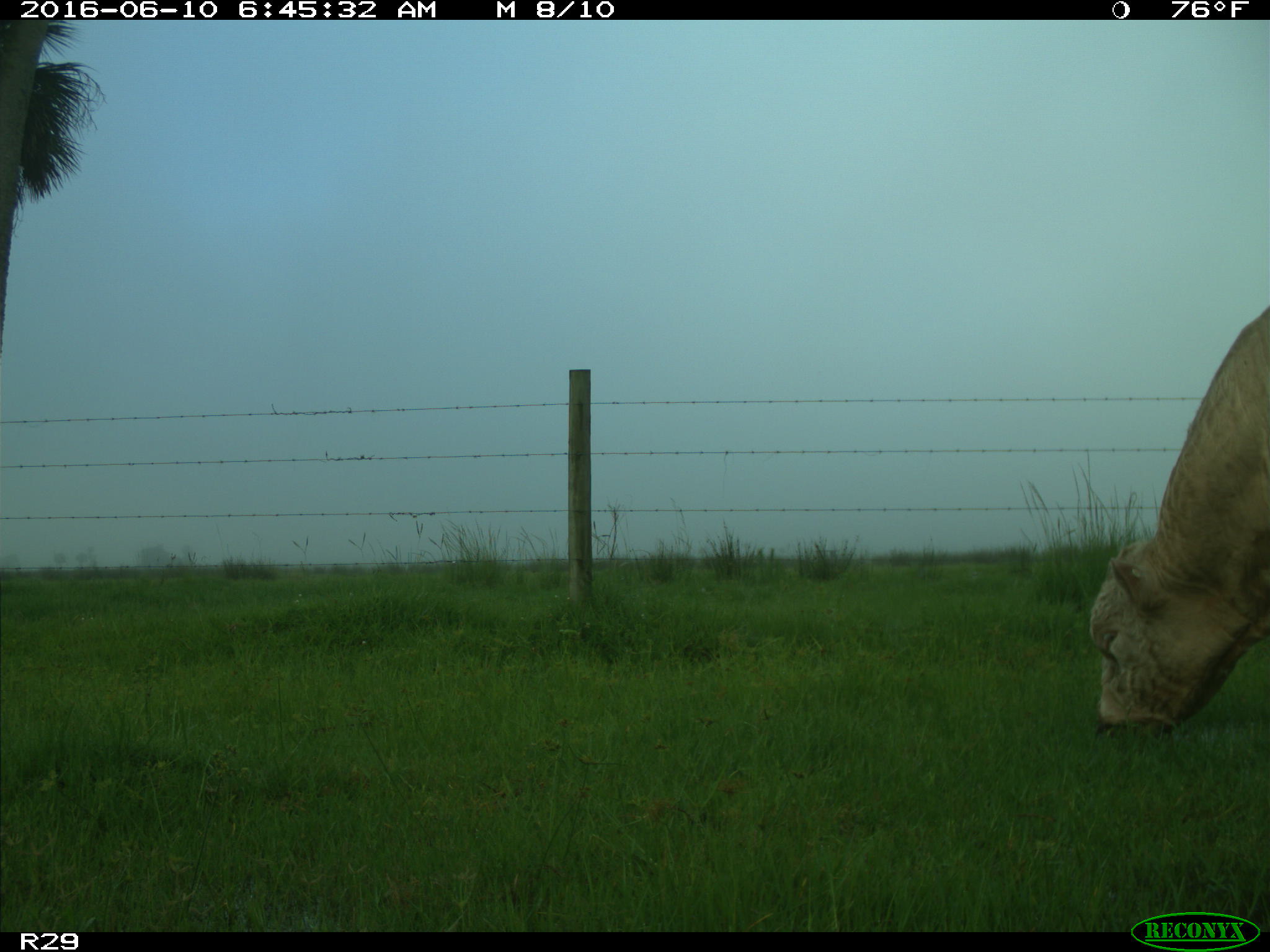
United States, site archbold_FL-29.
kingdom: Animalia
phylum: Chordata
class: Mammalia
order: Artiodactyla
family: Bovidae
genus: Bos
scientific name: Bos taurus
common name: domestic cow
Bos taurus (domestic cow).